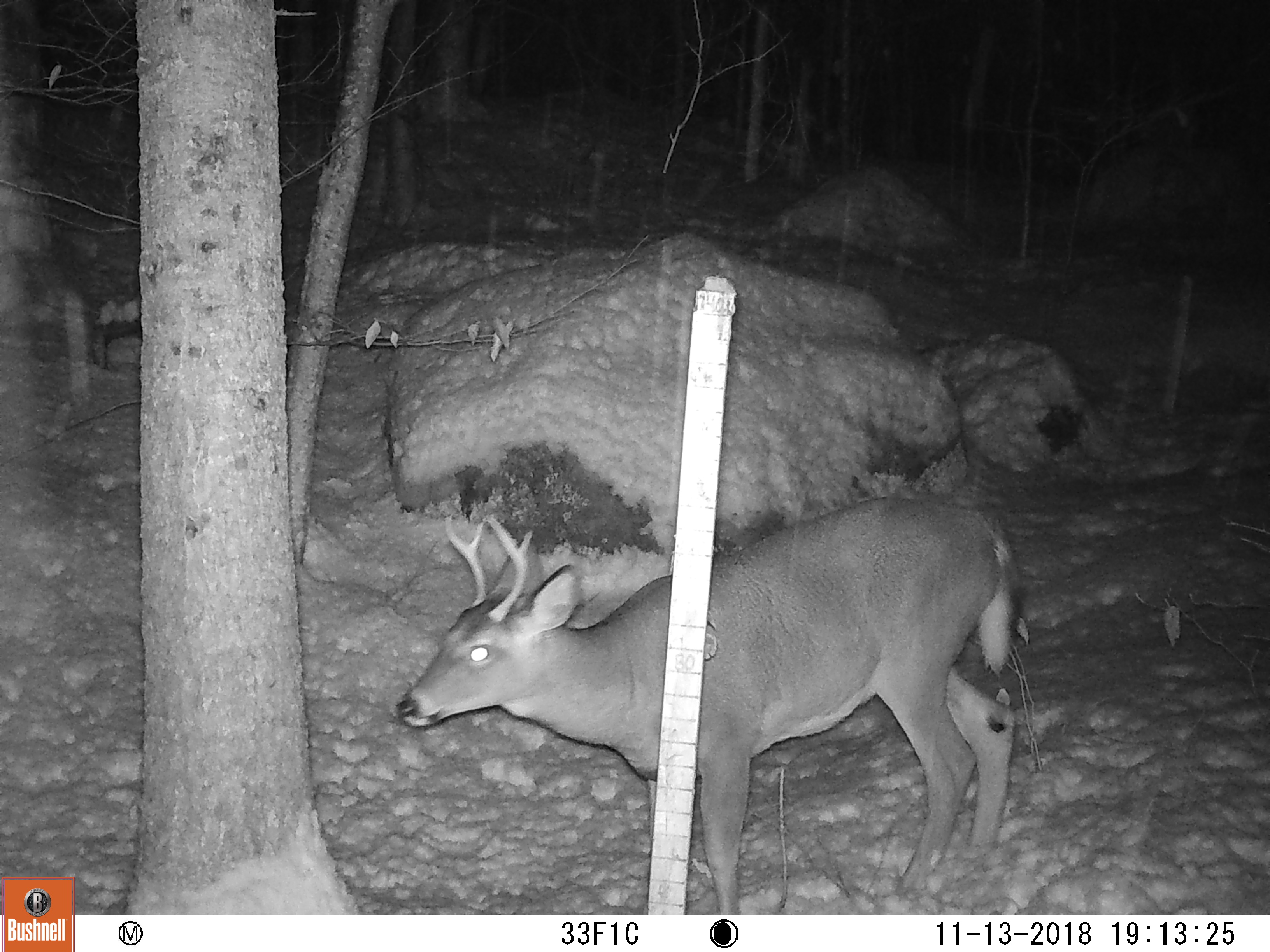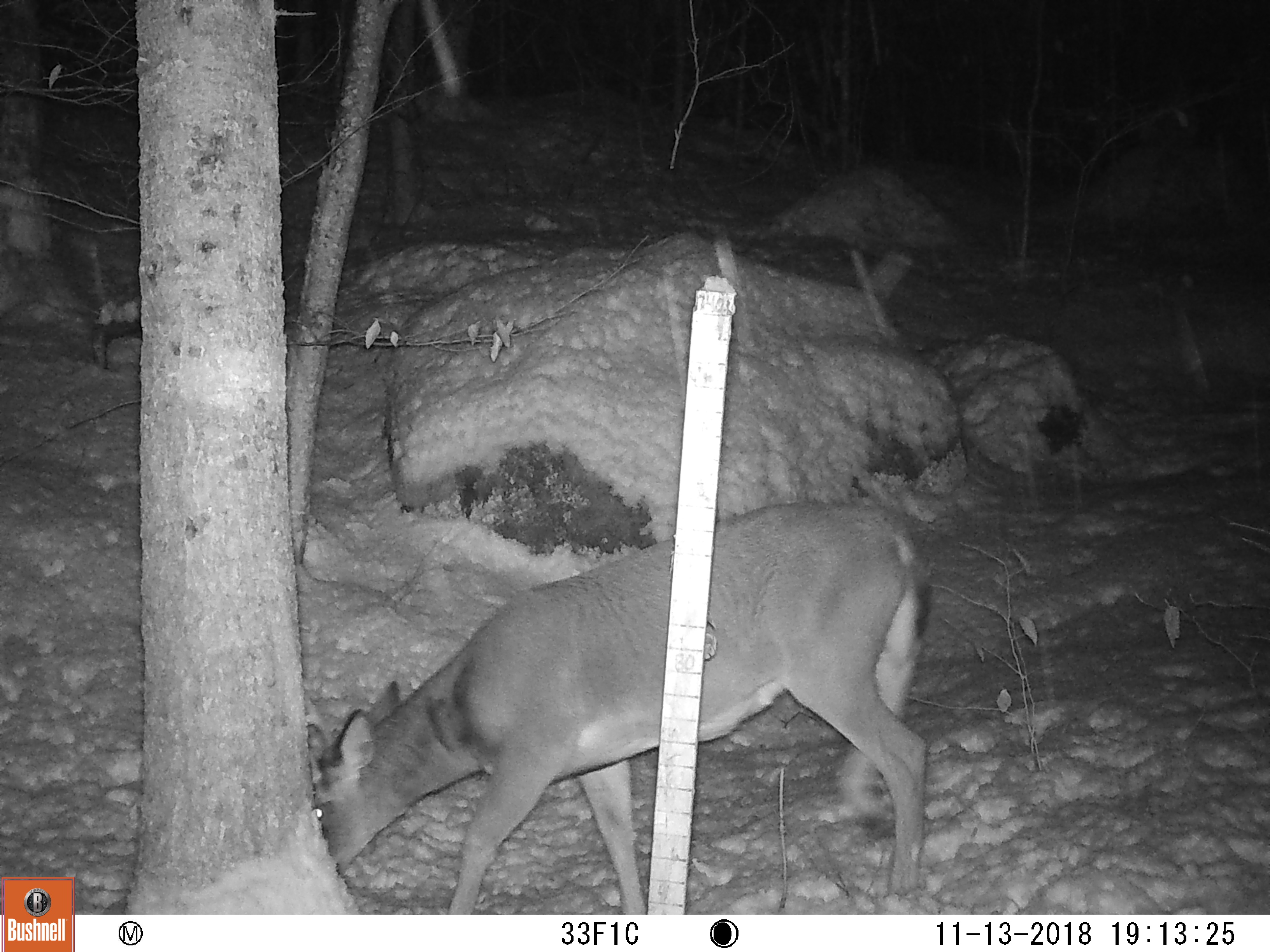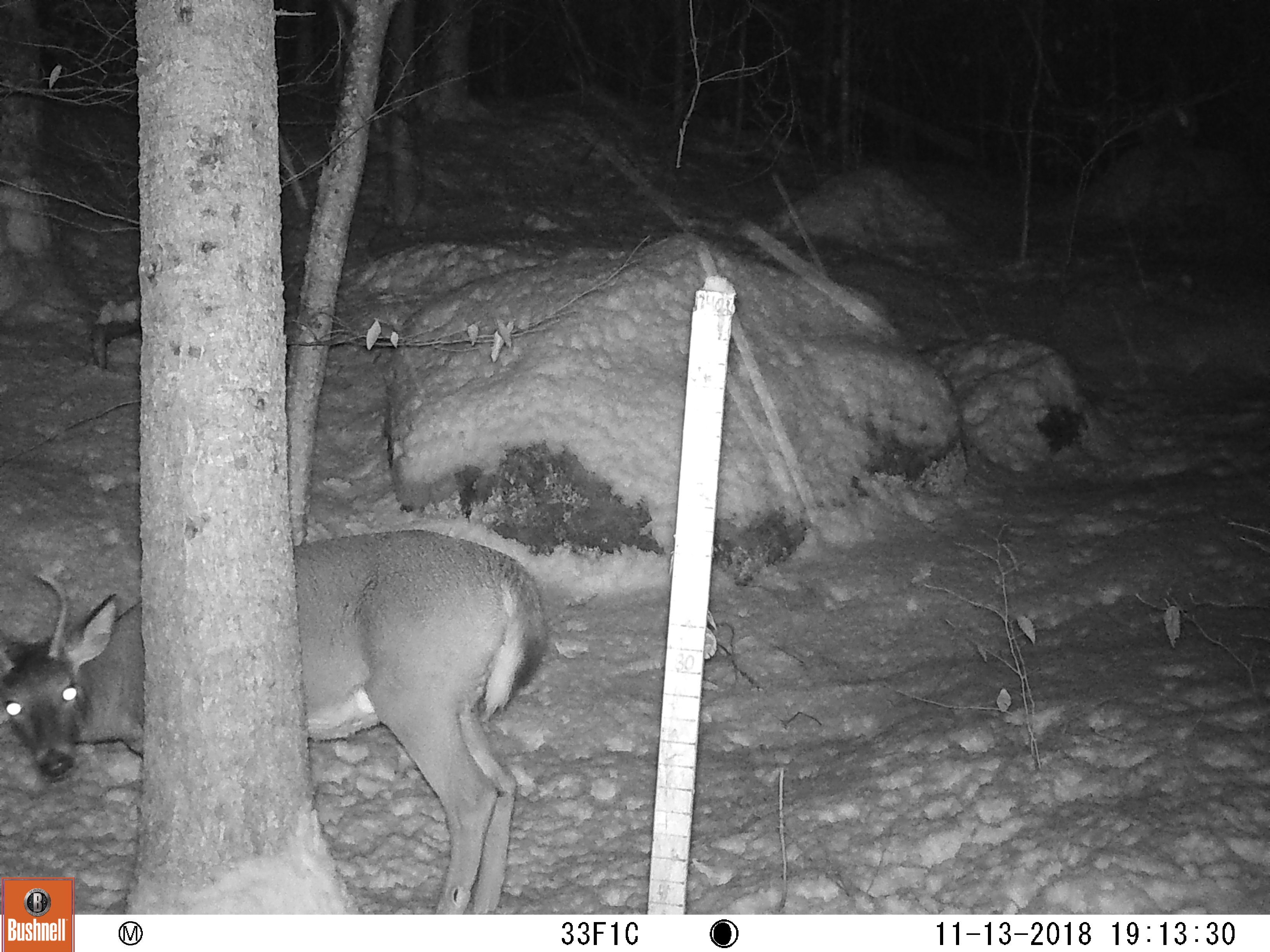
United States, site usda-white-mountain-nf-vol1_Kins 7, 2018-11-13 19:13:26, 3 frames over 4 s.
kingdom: Animalia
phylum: Chordata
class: Mammalia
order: Artiodactyla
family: Cervidae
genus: Odocoileus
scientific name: Odocoileus virginianus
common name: white-tailed deer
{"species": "white-tailed deer (Odocoileus virginianus)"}